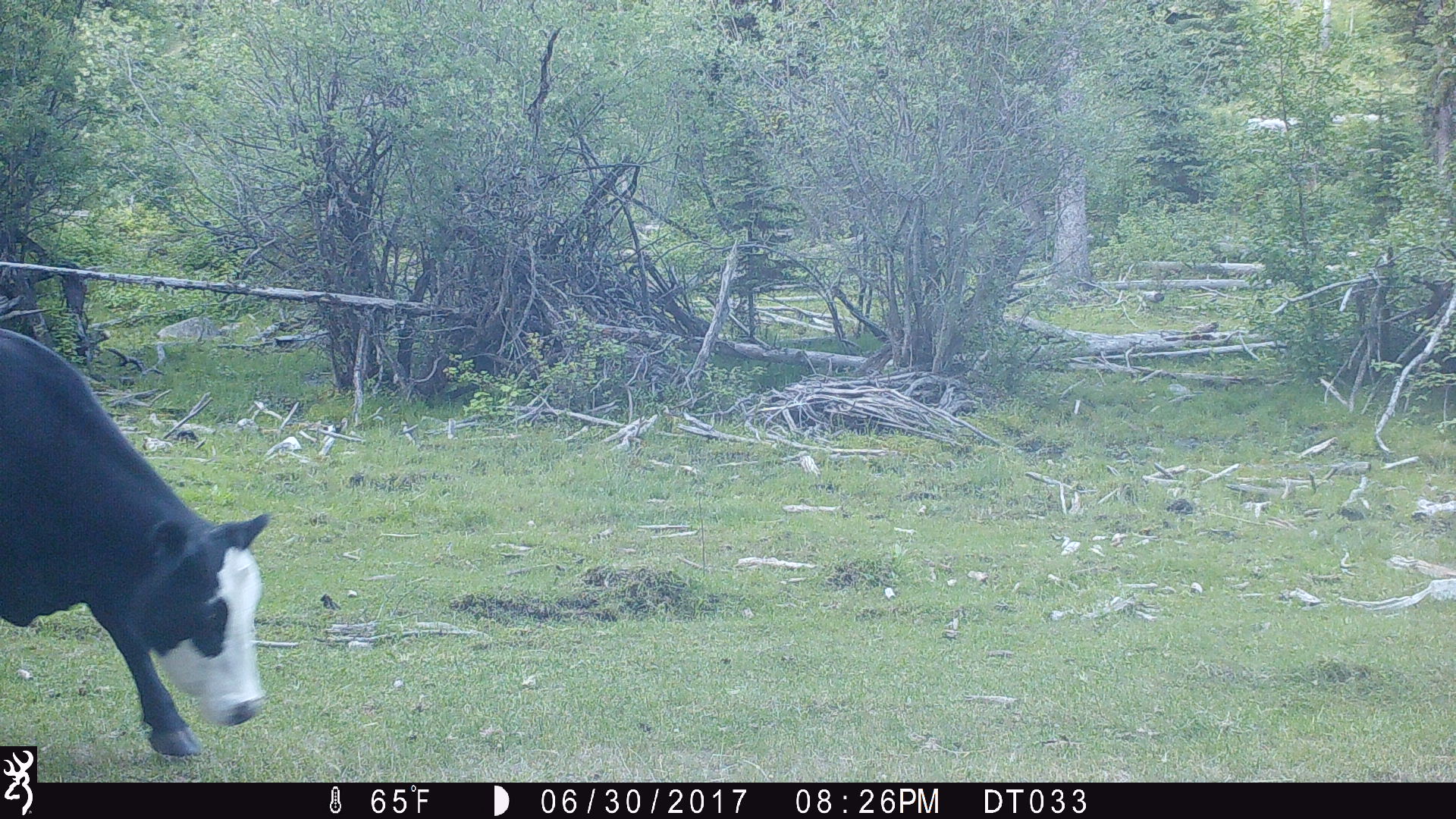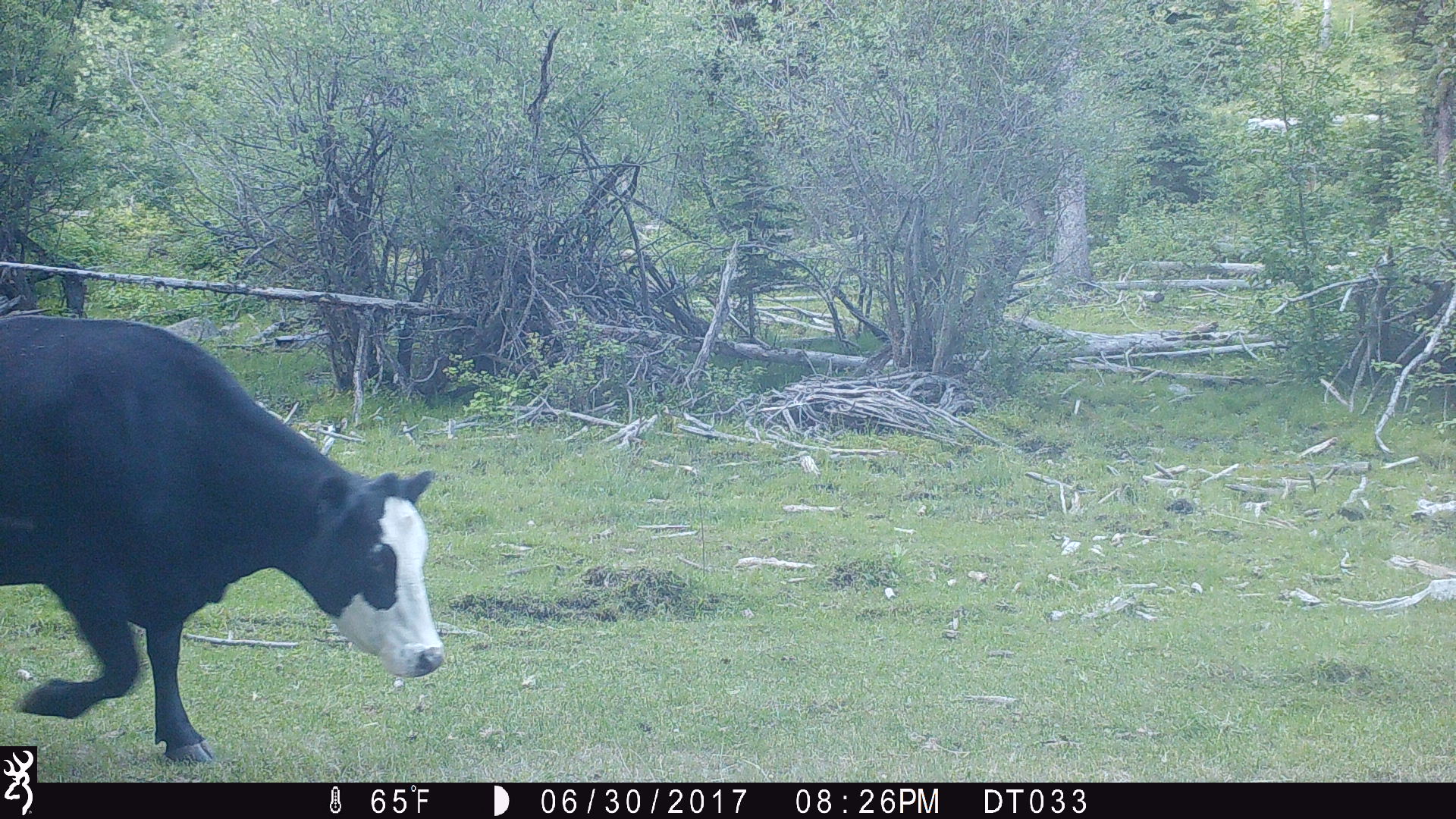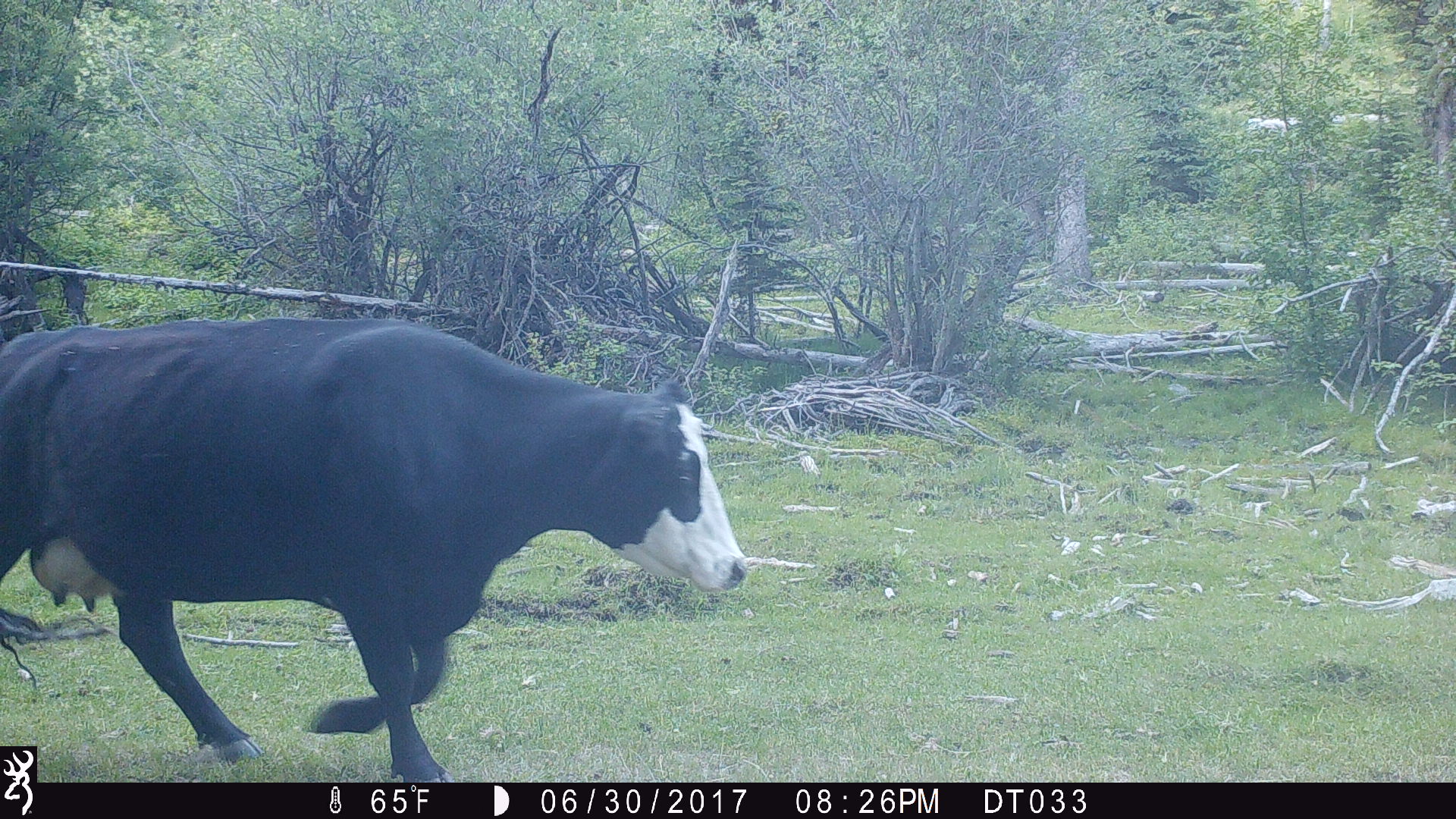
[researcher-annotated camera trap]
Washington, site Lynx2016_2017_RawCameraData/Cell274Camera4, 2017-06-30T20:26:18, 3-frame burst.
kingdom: Animalia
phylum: Chordata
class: Mammalia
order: Artiodactyla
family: Bovidae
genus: Bos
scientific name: Bos taurus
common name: domestic cattle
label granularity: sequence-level